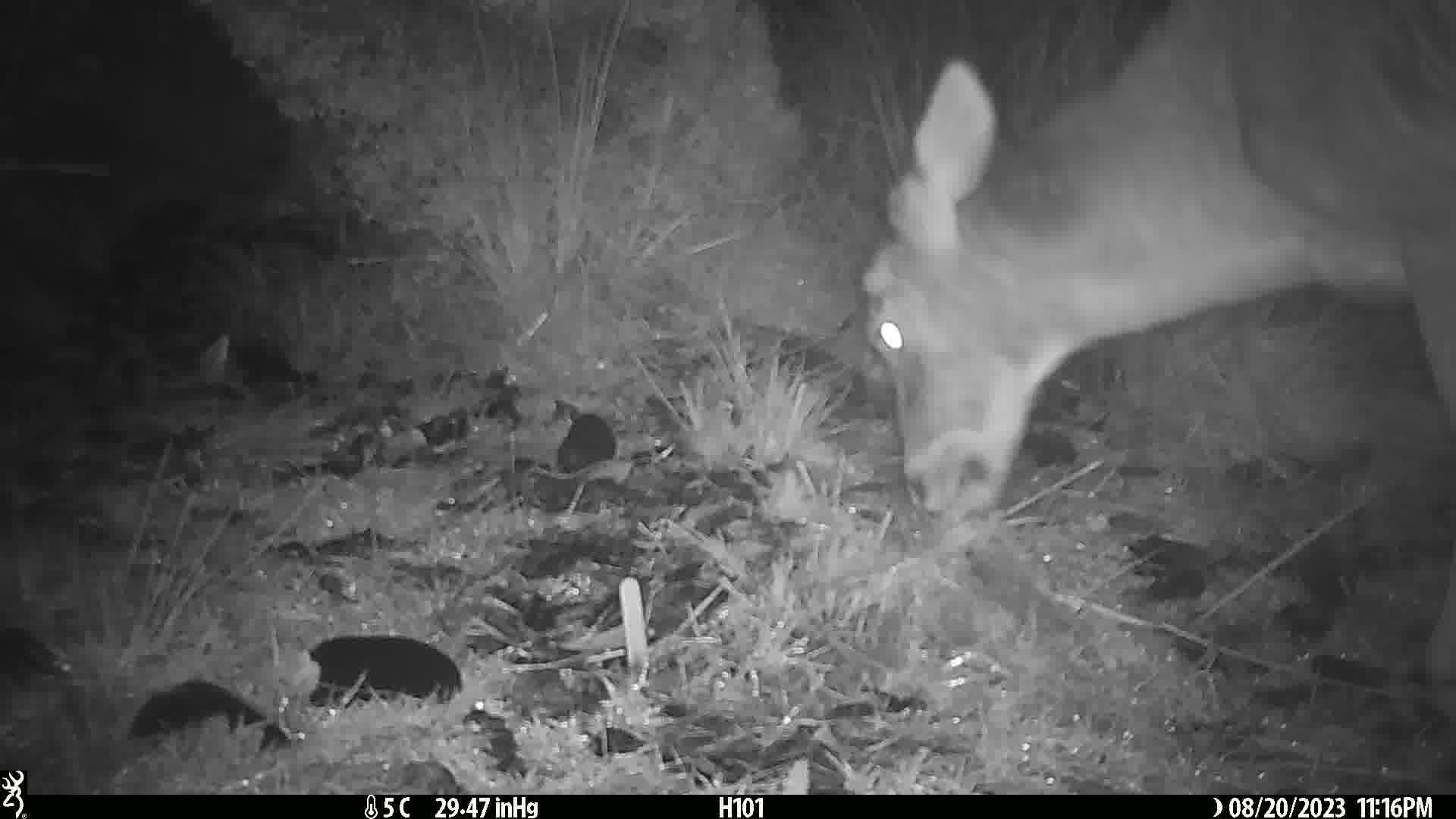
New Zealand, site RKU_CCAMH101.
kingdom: Animalia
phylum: Chordata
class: Mammalia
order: Artiodactyla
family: Cervidae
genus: Odocoileus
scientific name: Odocoileus virginianus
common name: white-tailed deer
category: white tailed deer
White tailed deer (white-tailed deer) (Odocoileus virginianus).